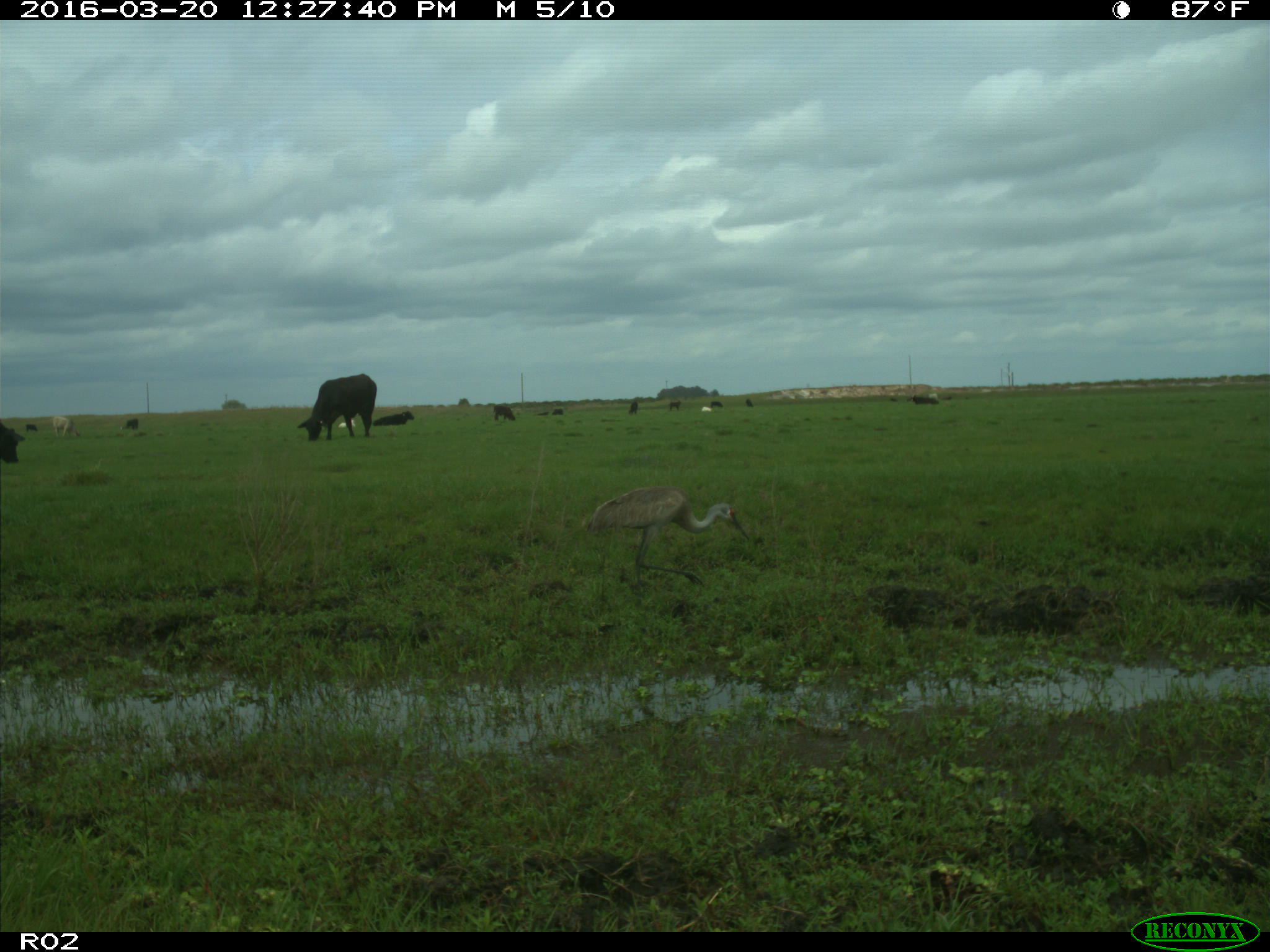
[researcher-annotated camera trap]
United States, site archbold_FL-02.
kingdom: Animalia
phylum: Chordata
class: Mammalia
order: Artiodactyla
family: Bovidae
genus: Bos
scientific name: Bos taurus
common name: domestic cow